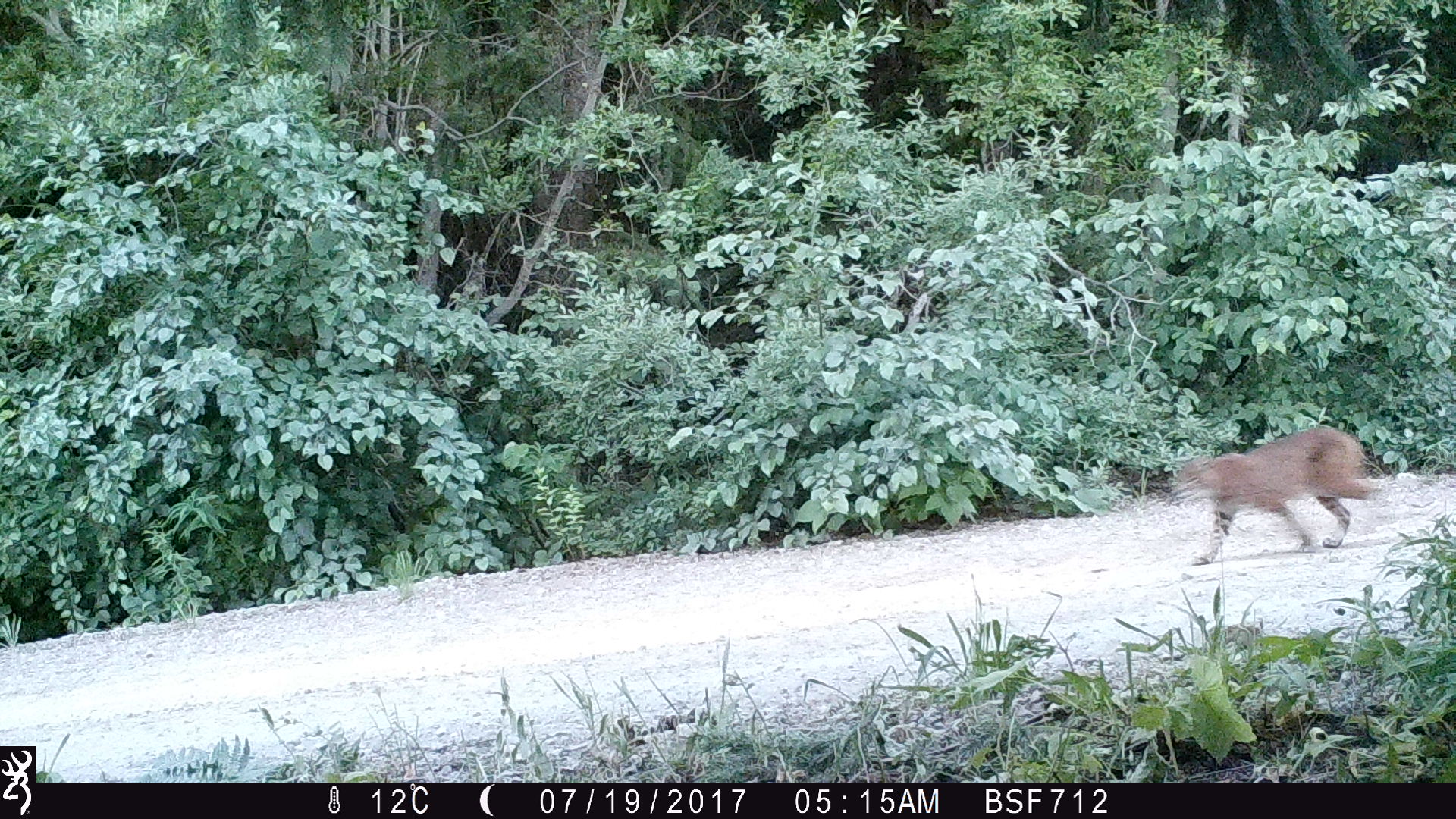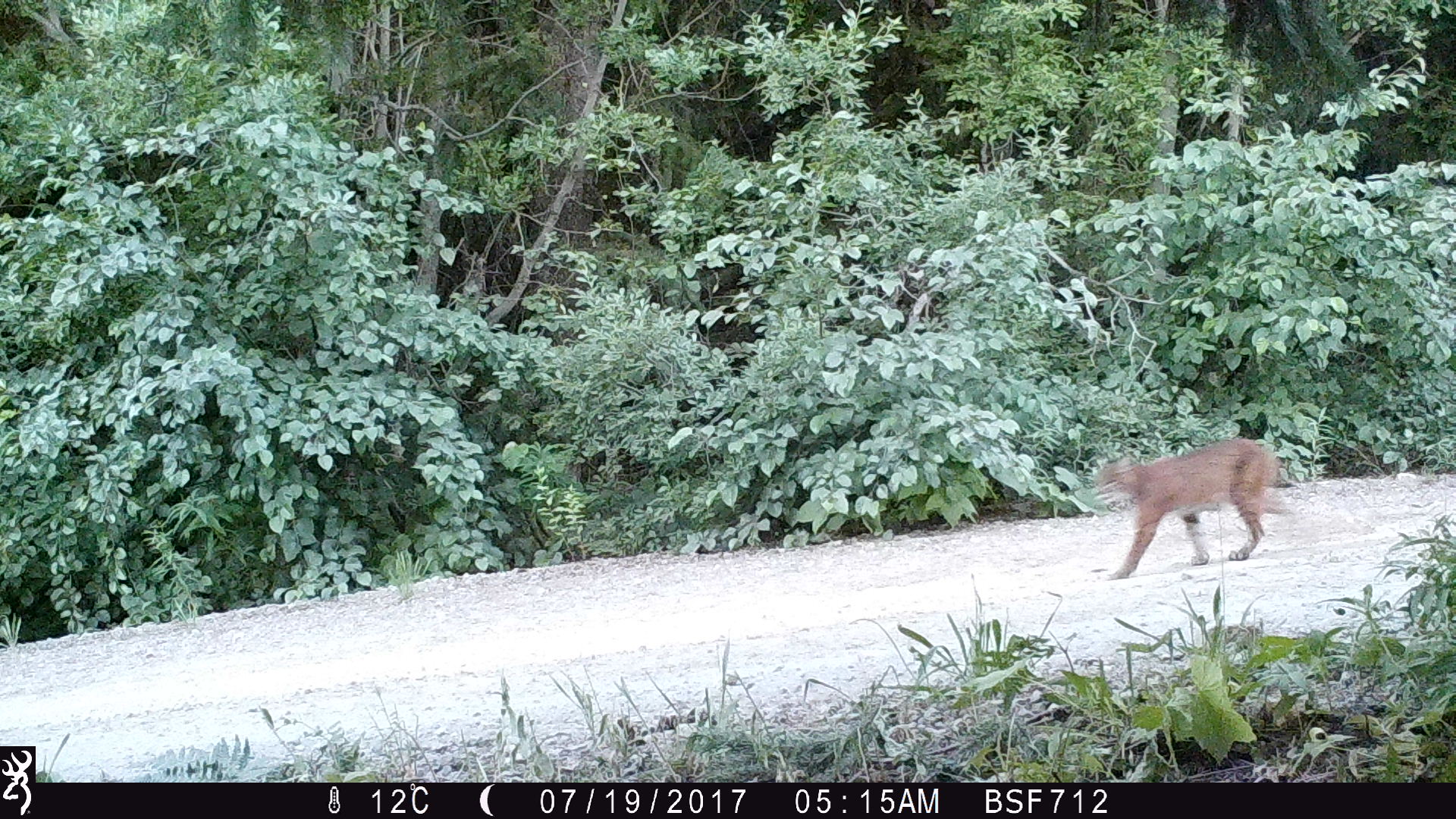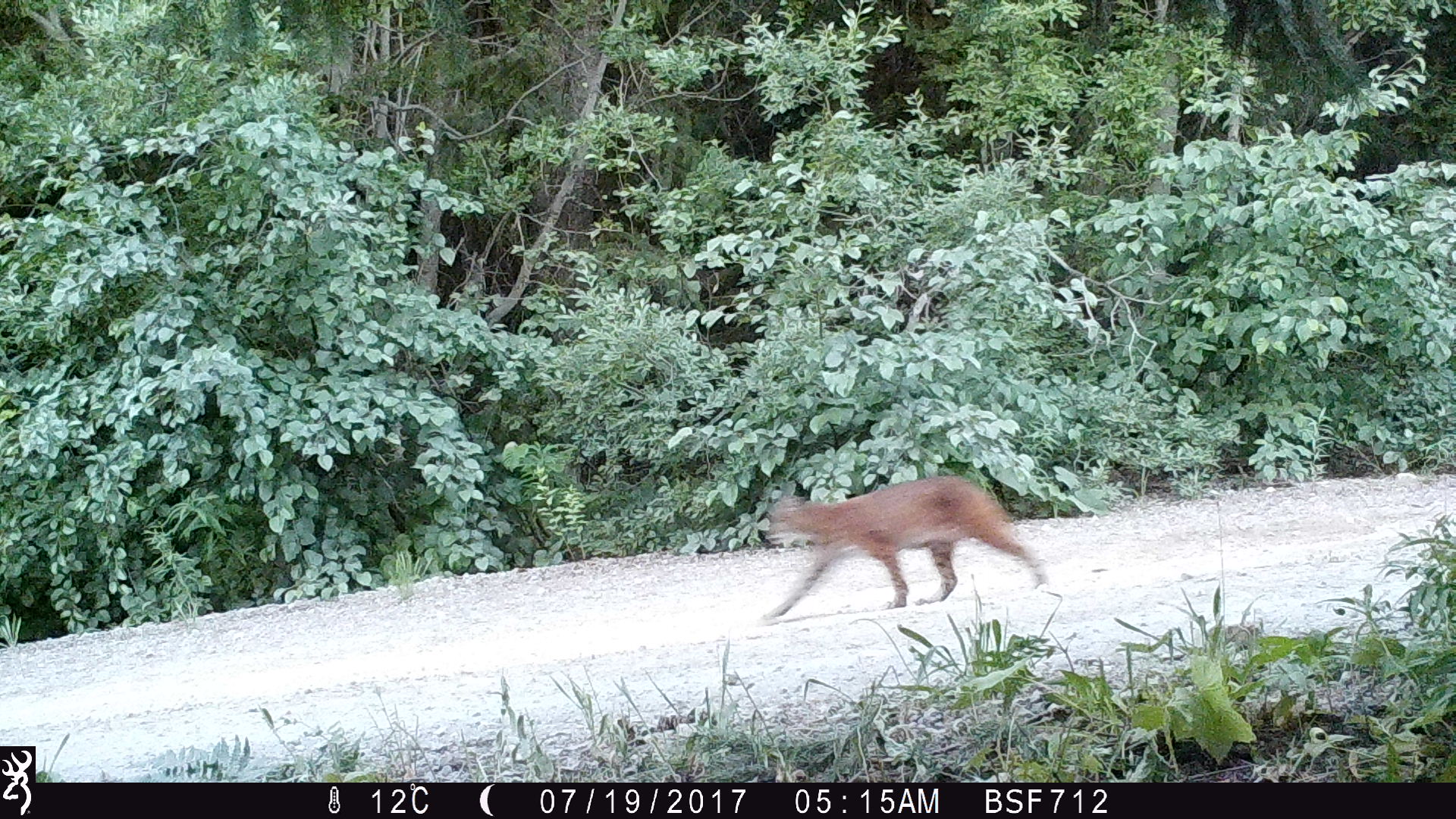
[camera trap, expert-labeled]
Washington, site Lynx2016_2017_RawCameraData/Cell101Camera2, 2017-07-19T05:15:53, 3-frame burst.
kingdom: Animalia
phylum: Chordata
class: Mammalia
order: Carnivora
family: Felidae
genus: Lynx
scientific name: Lynx rufus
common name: bobcat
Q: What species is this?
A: Lynx rufus (bobcat).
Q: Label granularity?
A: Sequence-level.